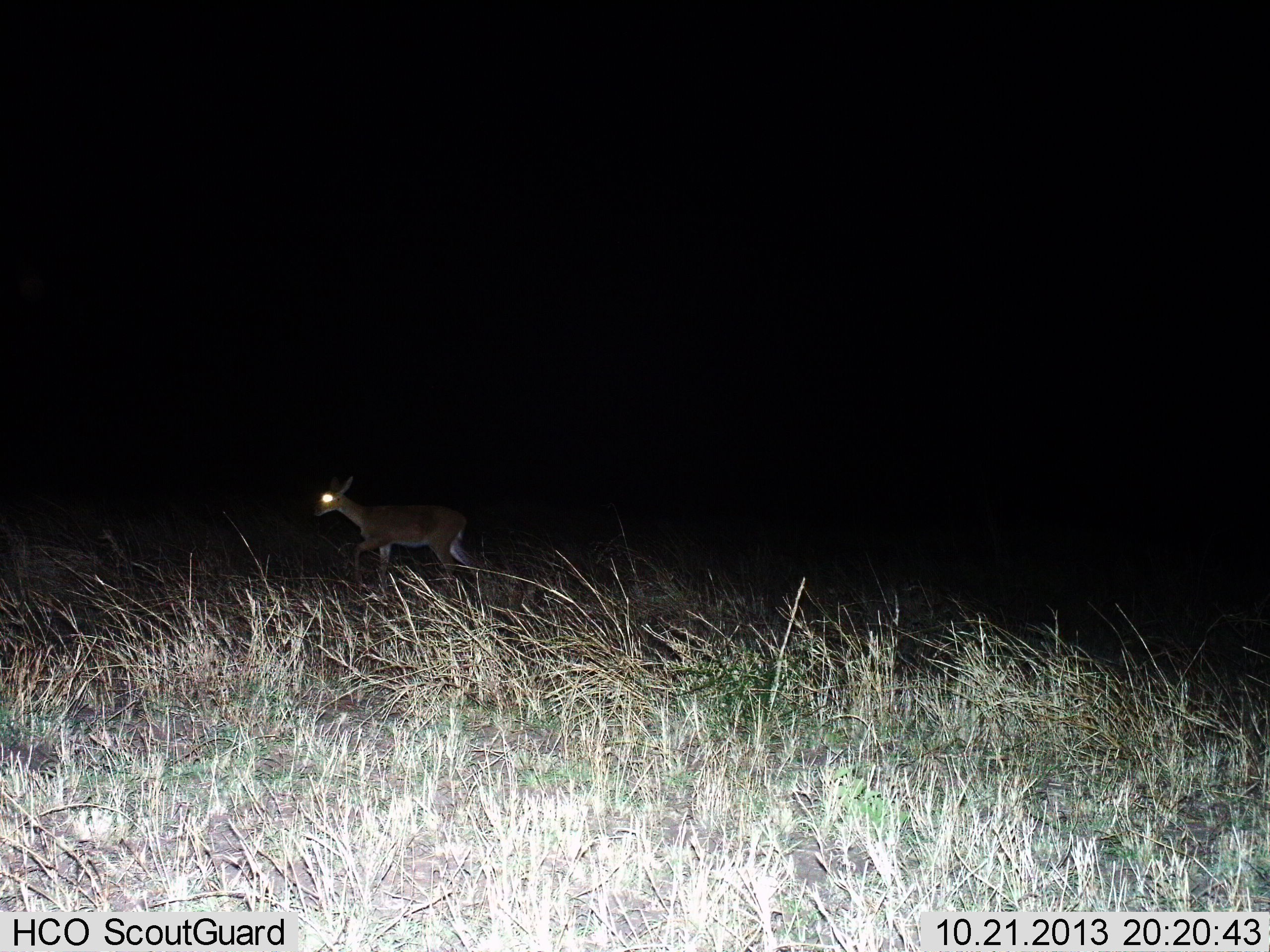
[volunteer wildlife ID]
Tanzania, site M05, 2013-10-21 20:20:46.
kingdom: Animalia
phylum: Chordata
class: Mammalia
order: Artiodactyla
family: Bovidae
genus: Nanger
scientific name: Nanger granti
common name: grant's gazelle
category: gazellegrants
Gazellegrants (grant's gazelle) (Nanger granti), count 1. Behavior (volunteer vote fractions): standing 12%, resting 0%, moving 88%, interacting 0%. Young present (vote fraction): 0%. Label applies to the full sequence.